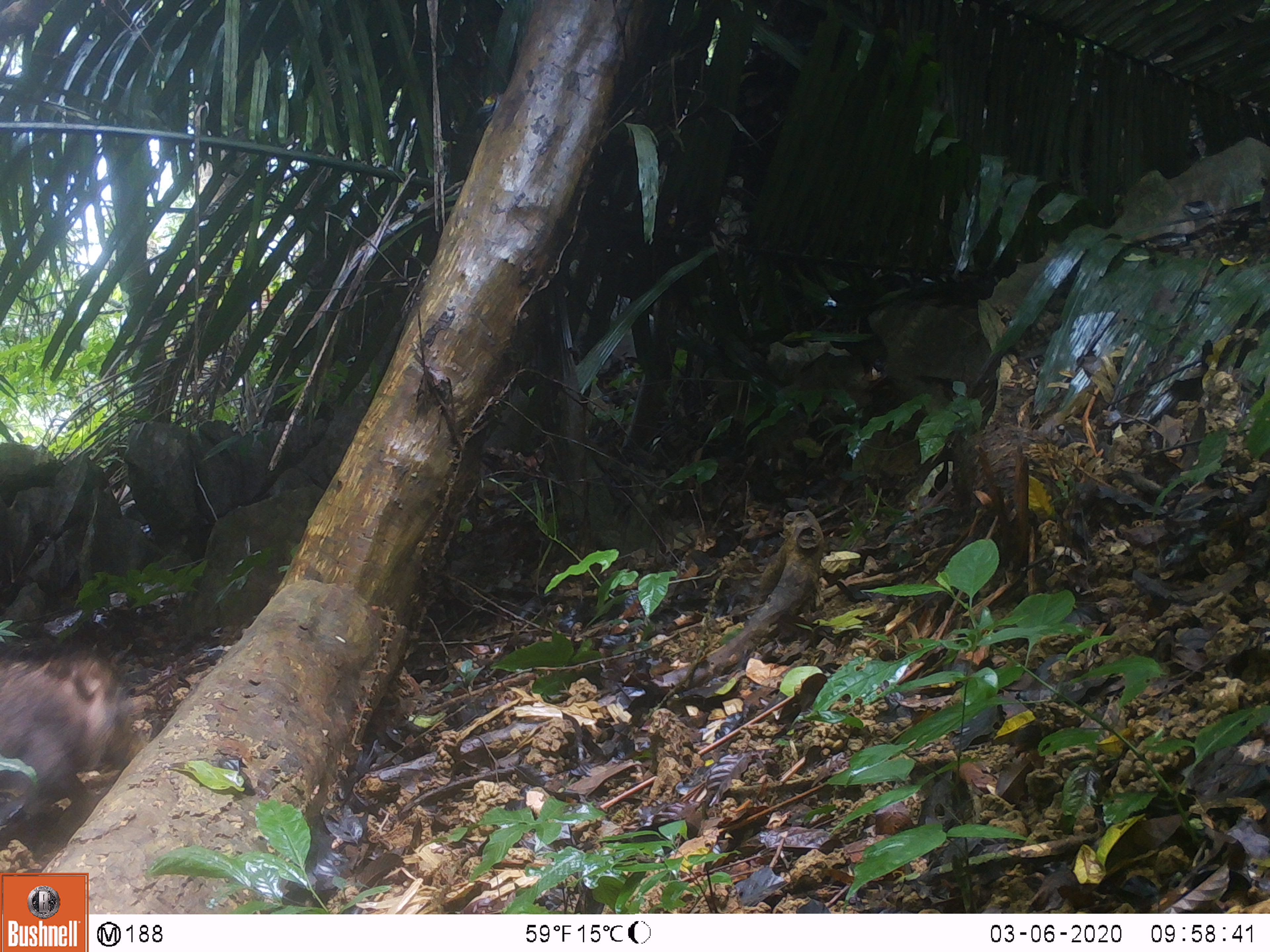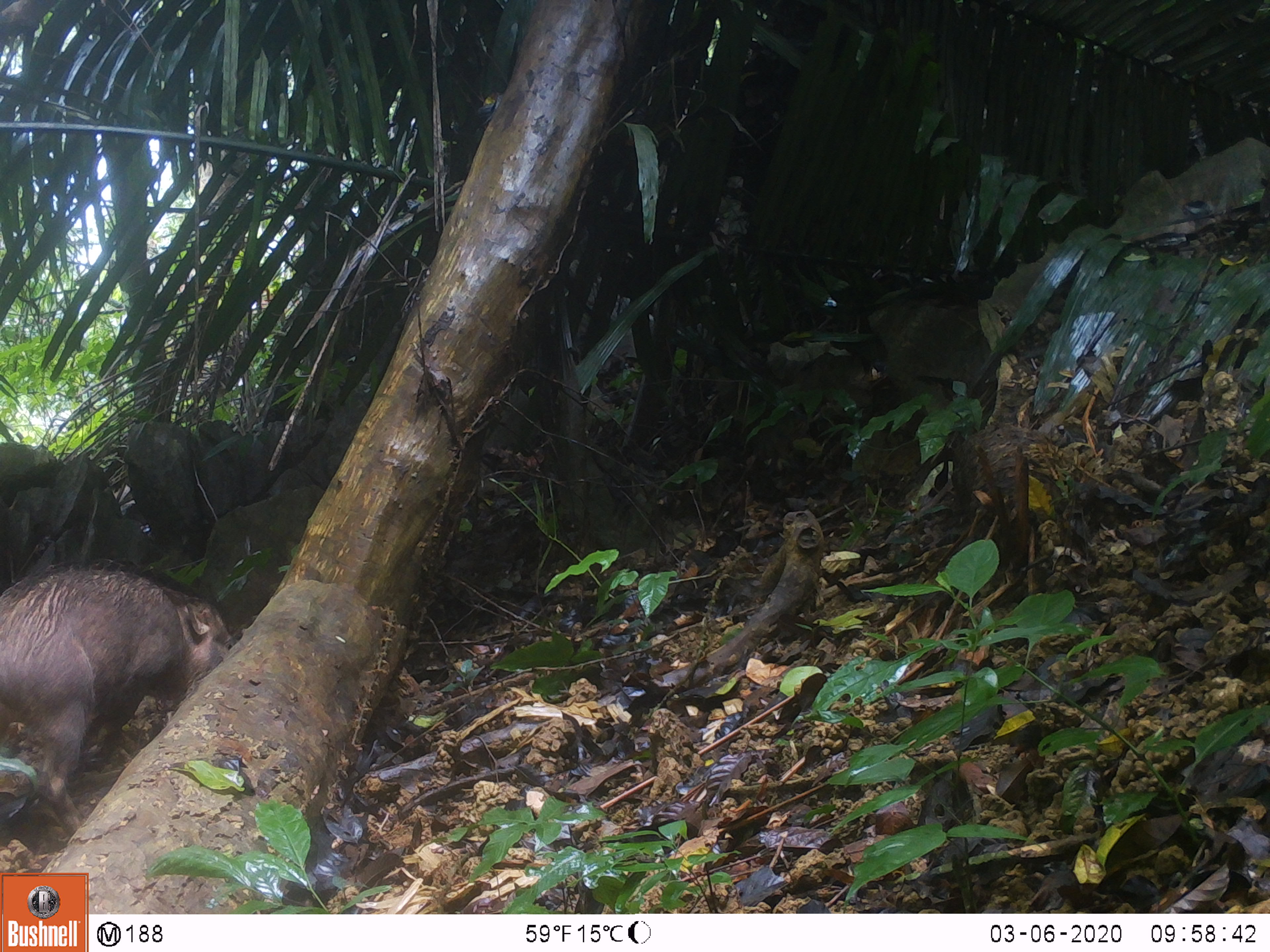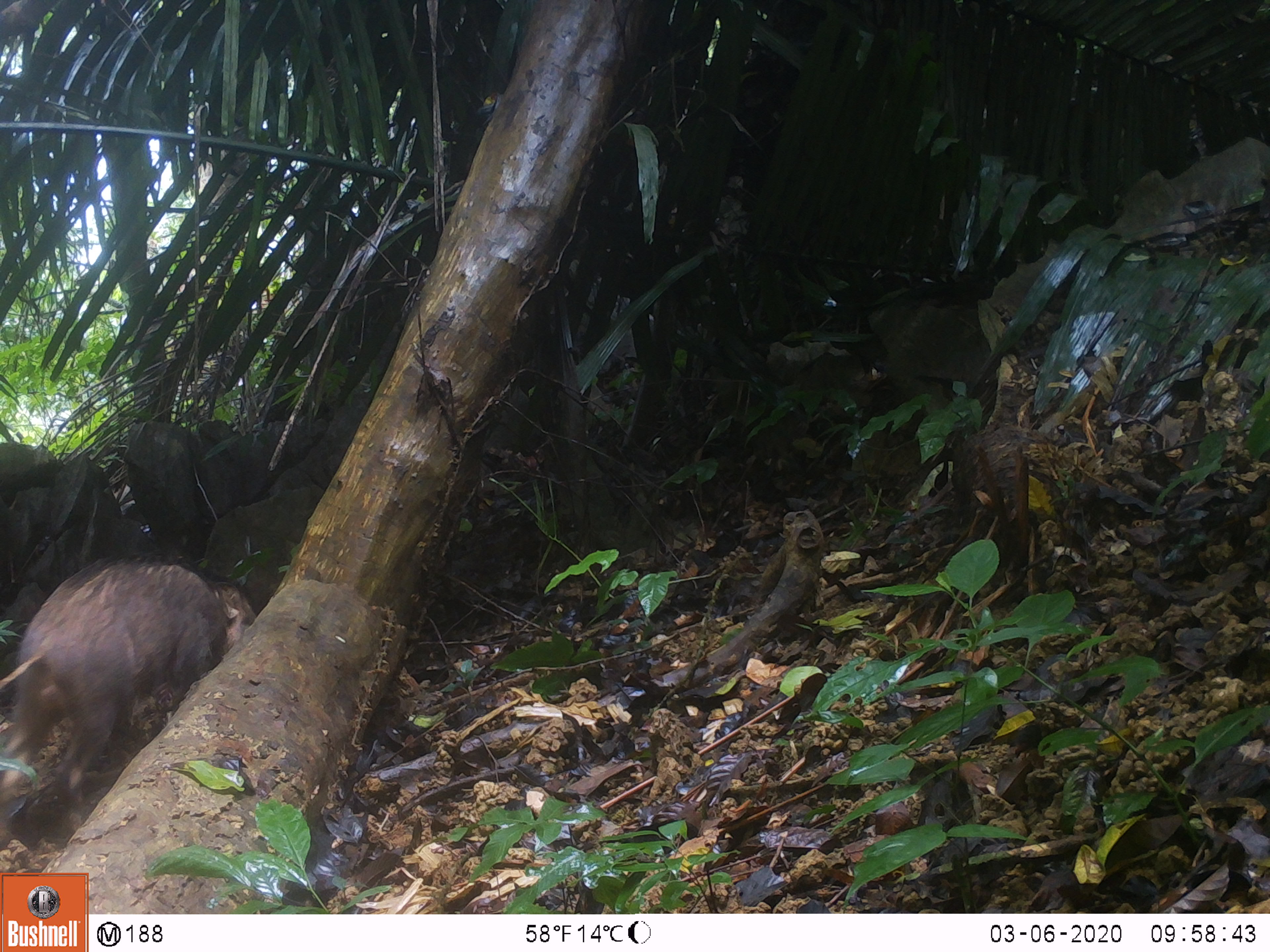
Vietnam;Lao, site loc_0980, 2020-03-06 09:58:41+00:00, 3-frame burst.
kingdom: Animalia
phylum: Chordata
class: Mammalia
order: Artiodactyla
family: Suidae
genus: Sus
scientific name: Sus scrofa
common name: eurasian wild pig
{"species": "eurasian wild pig (Sus scrofa)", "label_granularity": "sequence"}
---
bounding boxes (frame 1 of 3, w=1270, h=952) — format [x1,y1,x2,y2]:
eurasian wild pig: [0,651,140,844]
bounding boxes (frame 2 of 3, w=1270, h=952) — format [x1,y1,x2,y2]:
eurasian wild pig: [0,557,237,836]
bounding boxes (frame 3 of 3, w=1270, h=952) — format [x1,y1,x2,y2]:
eurasian wild pig: [0,553,256,828]